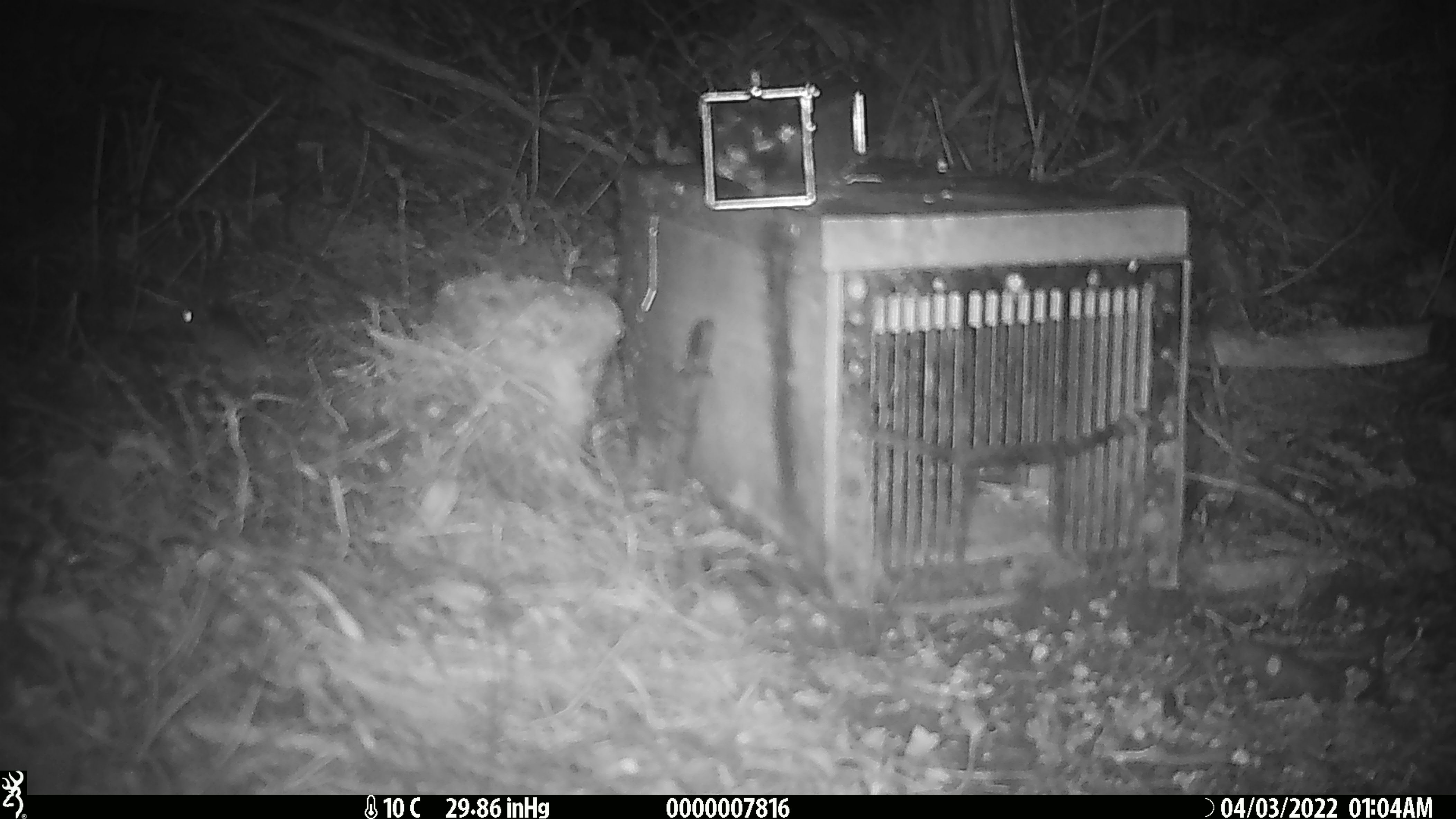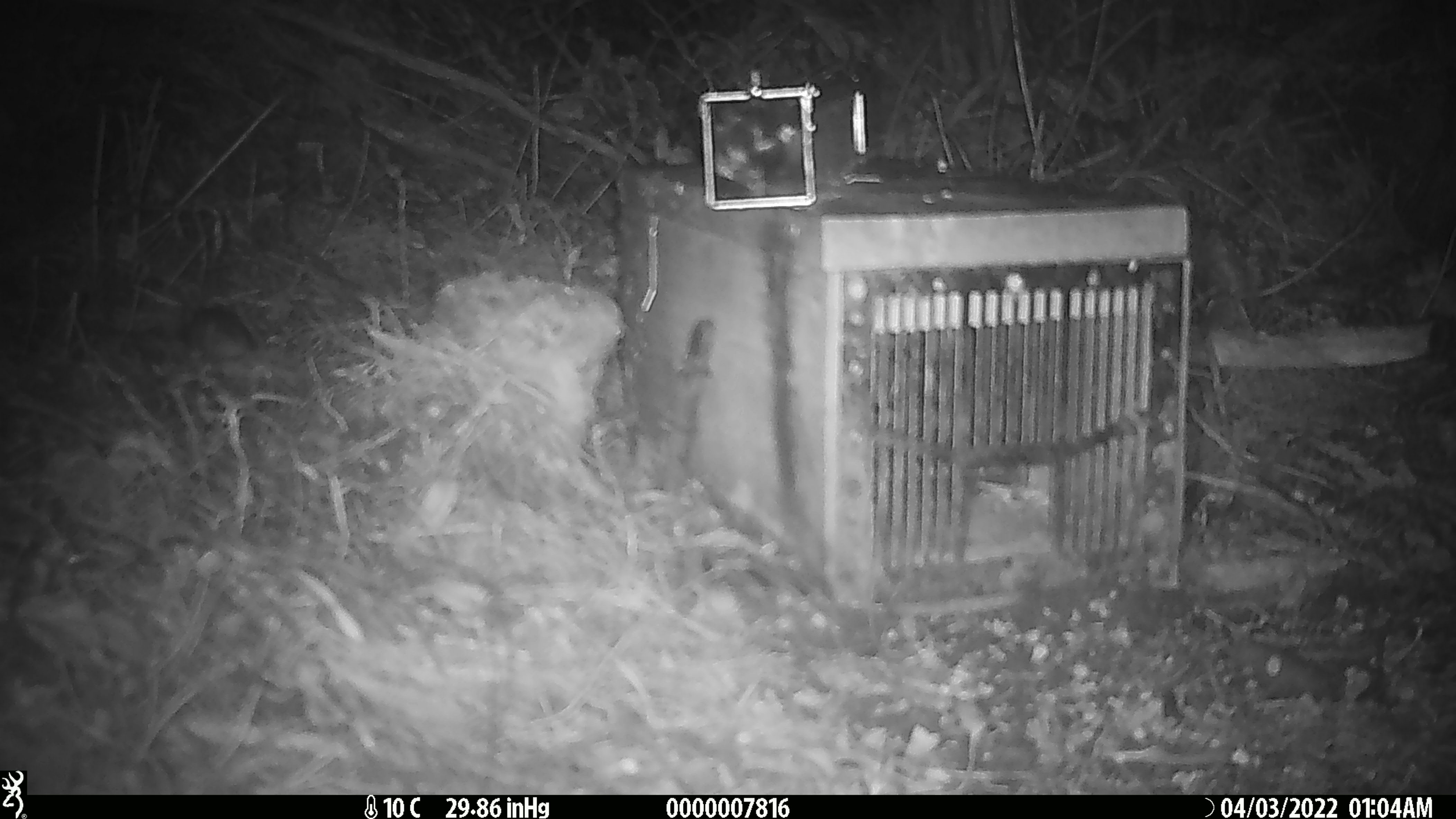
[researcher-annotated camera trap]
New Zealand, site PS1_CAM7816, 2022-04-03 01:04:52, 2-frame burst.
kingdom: Animalia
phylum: Chordata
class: Mammalia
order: Rodentia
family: Muridae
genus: Mus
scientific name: Mus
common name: mouse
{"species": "mouse (Mus)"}